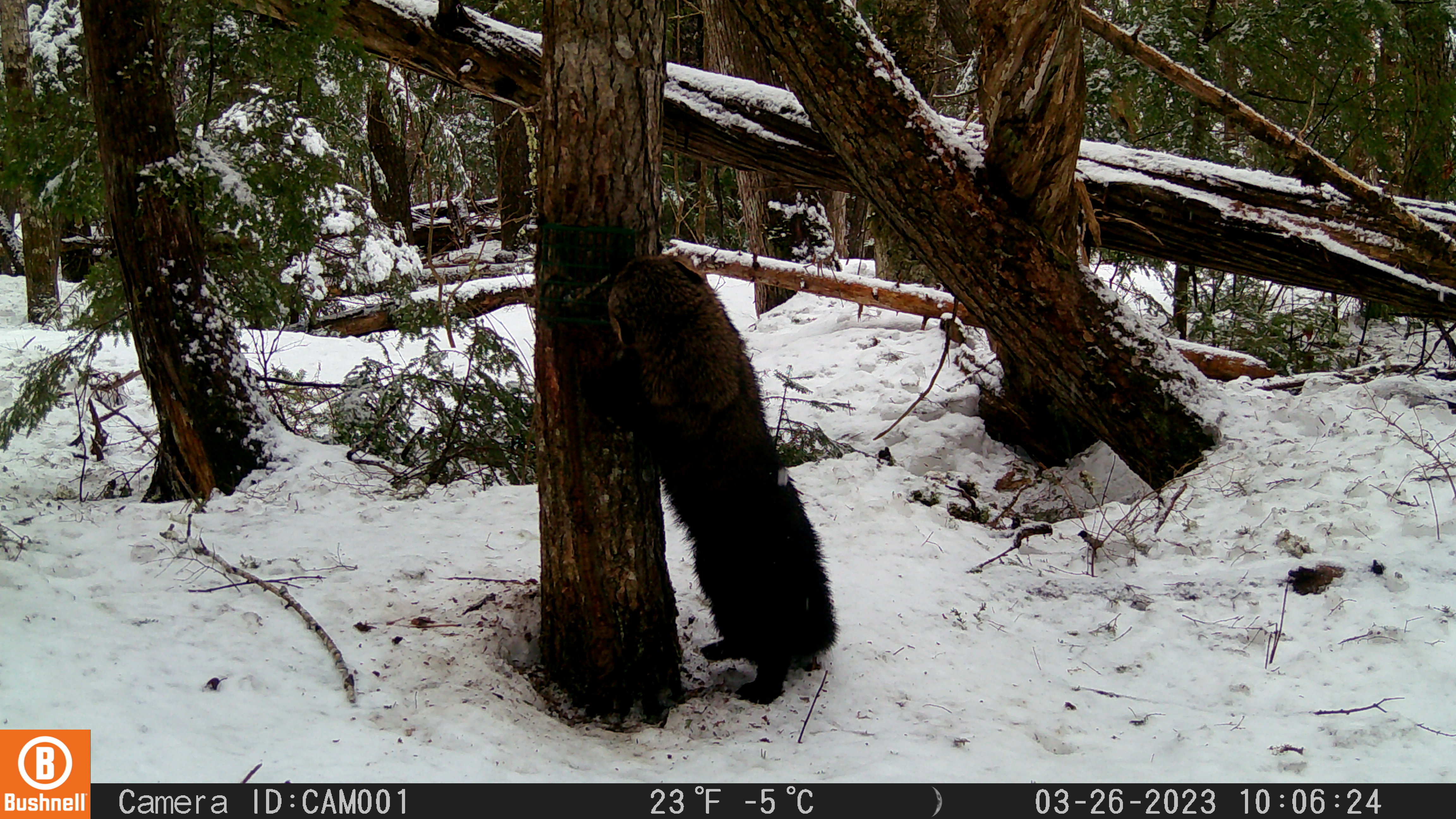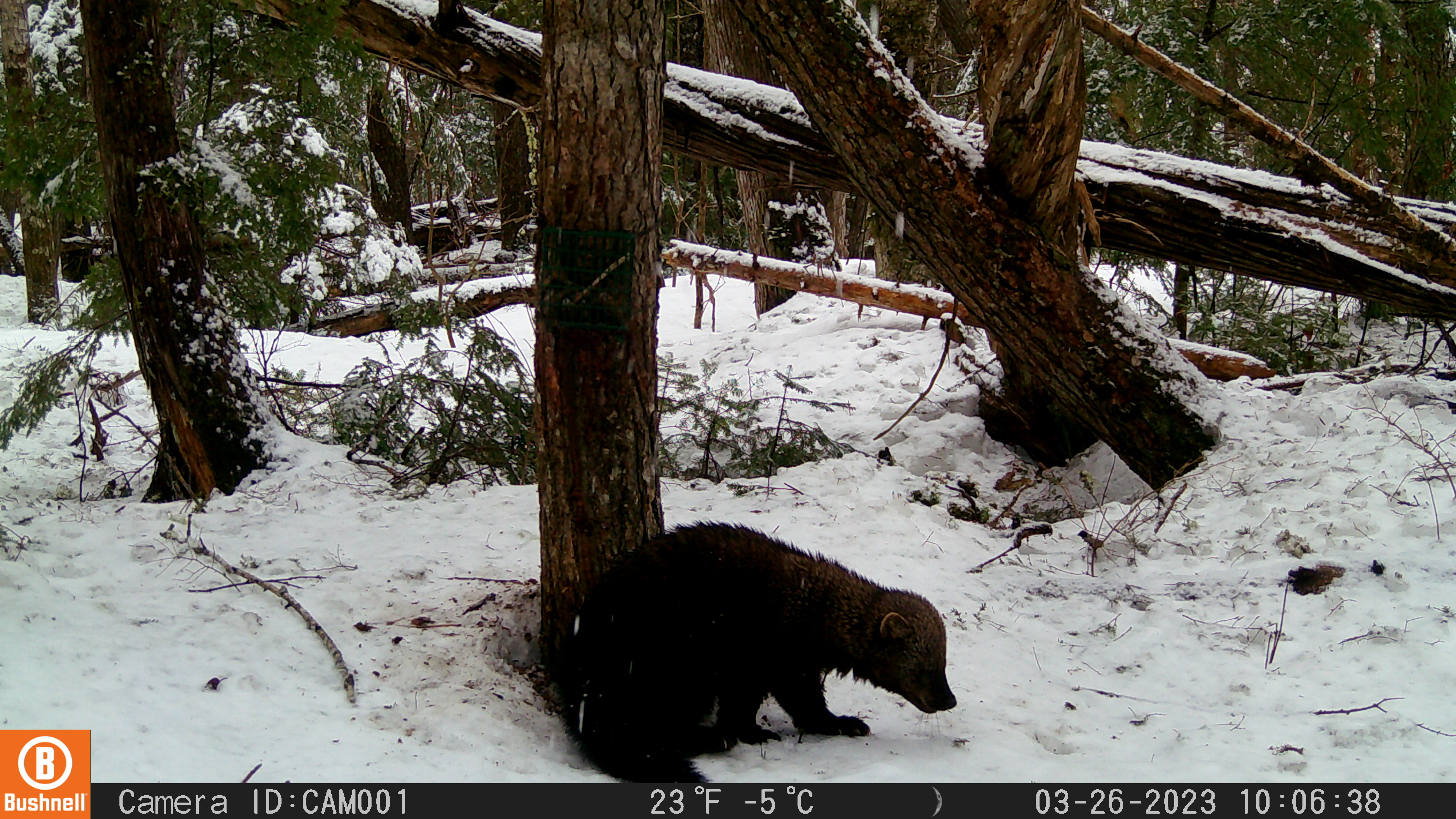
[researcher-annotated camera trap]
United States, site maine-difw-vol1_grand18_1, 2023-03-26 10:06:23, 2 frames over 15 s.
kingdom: Animalia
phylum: Chordata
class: Mammalia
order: Carnivora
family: Mustelidae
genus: Pekania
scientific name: Pekania pennanti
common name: fisher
Fisher (Pekania pennanti).